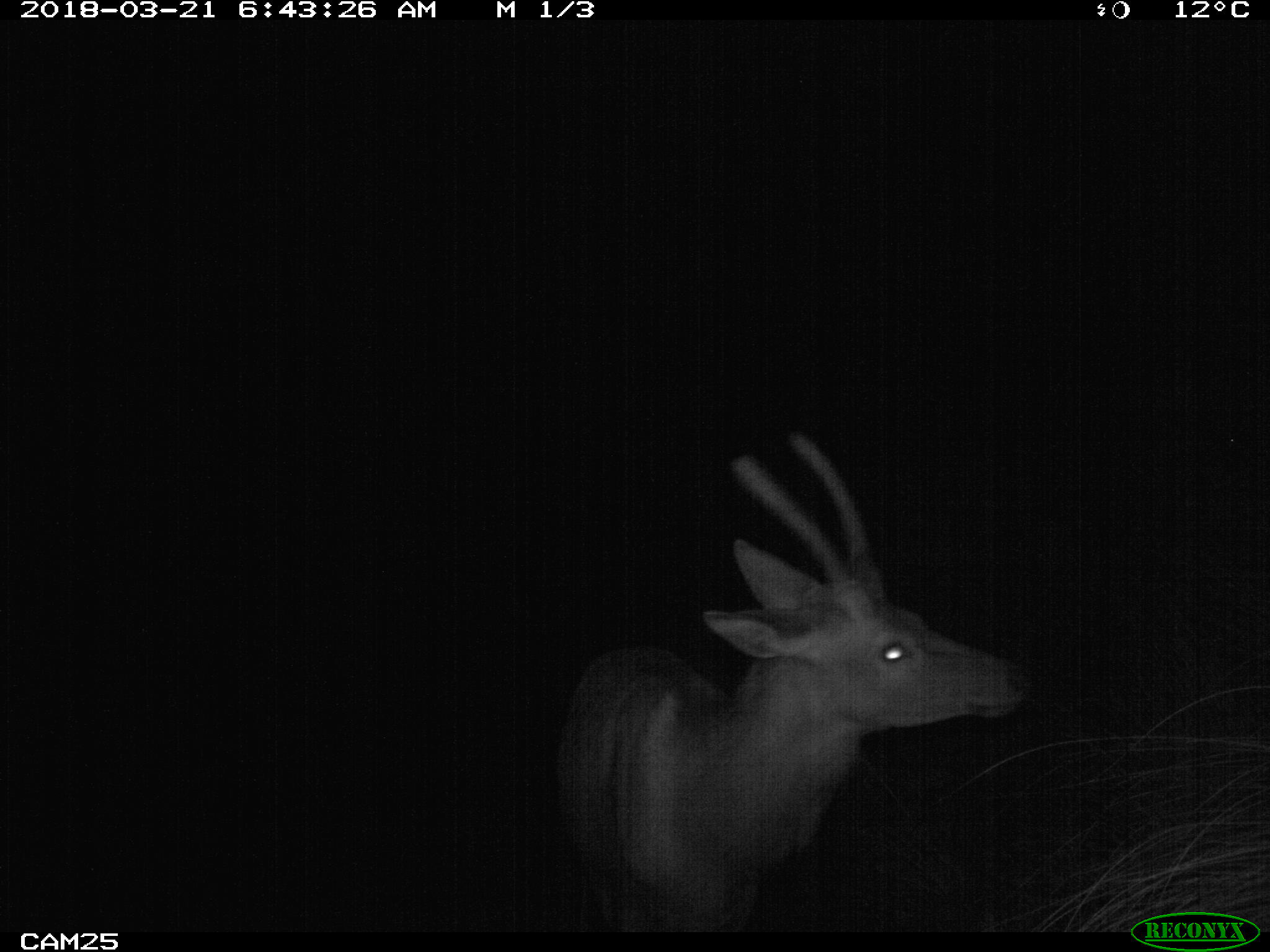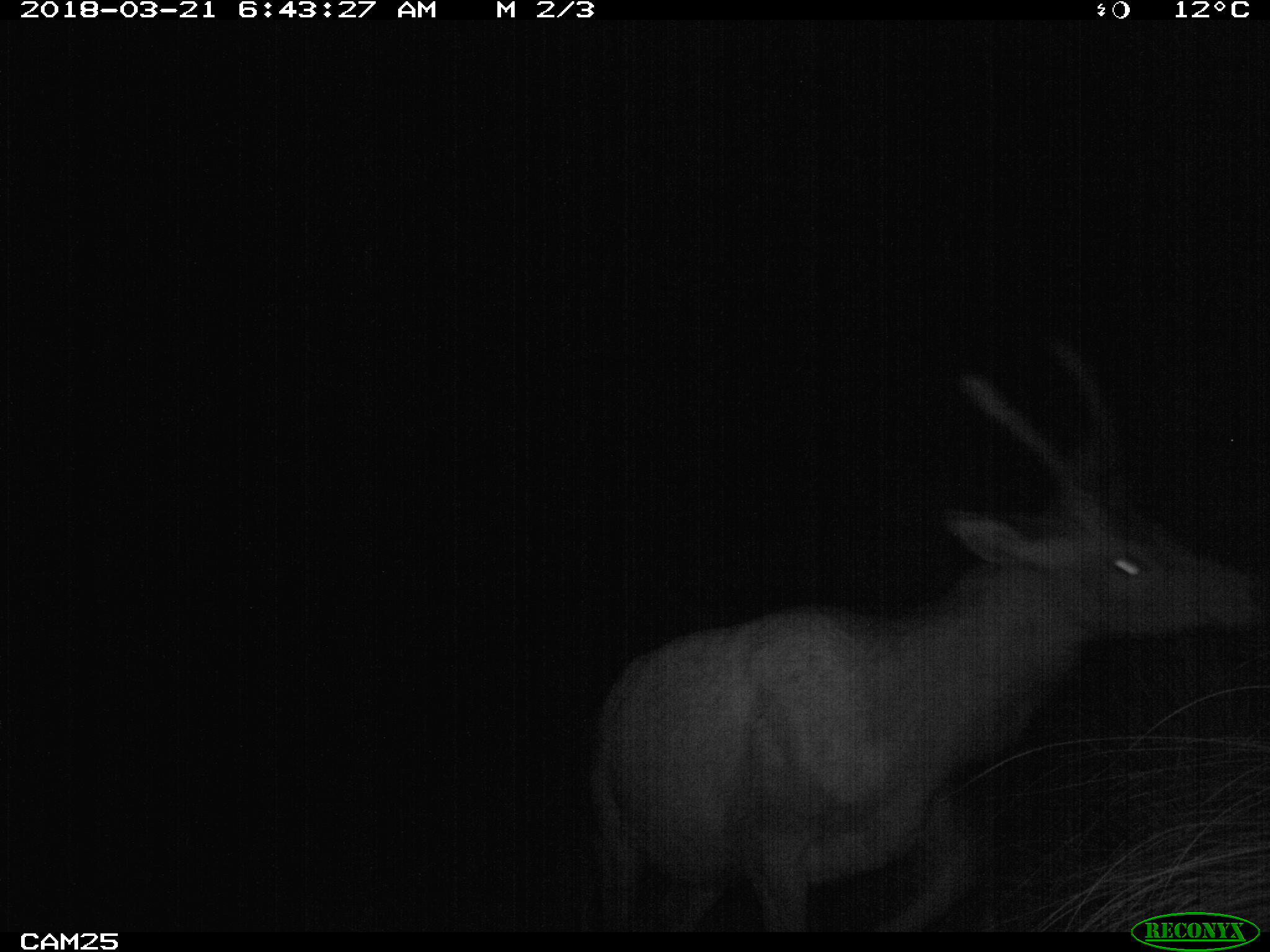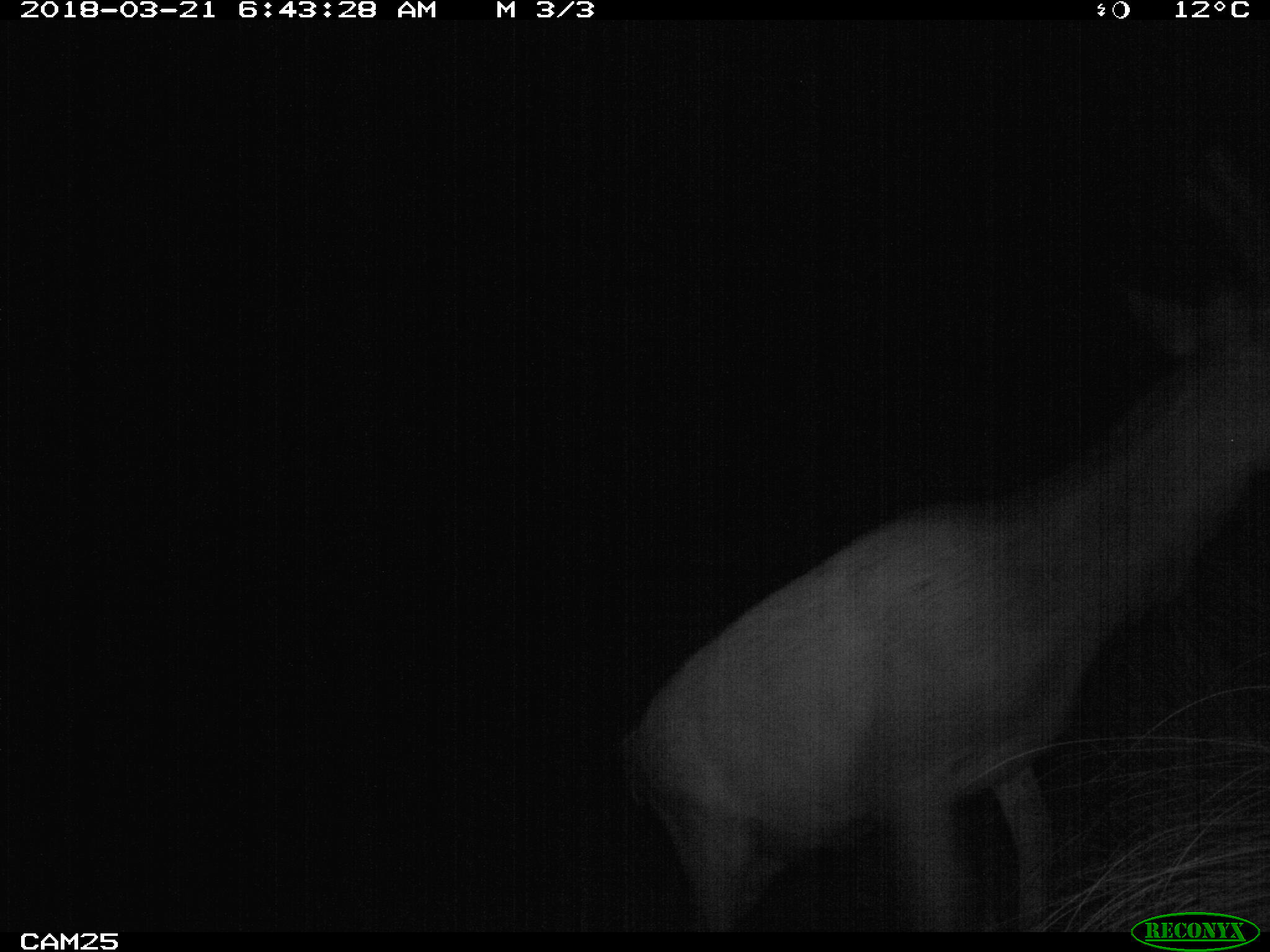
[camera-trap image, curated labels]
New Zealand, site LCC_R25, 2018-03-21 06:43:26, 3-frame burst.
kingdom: Animalia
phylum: Chordata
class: Mammalia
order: Artiodactyla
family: Cervidae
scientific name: Cervidae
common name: deer